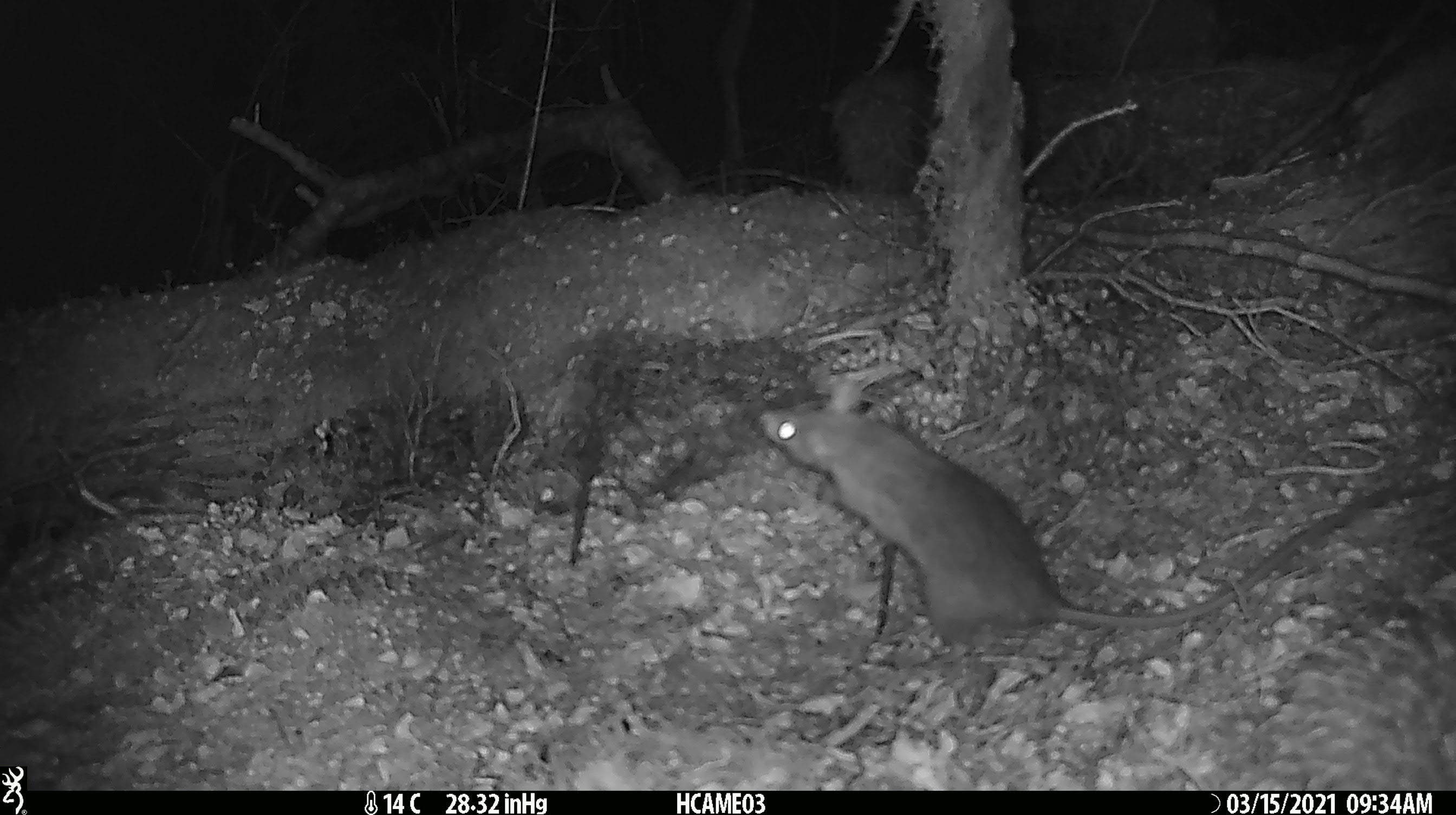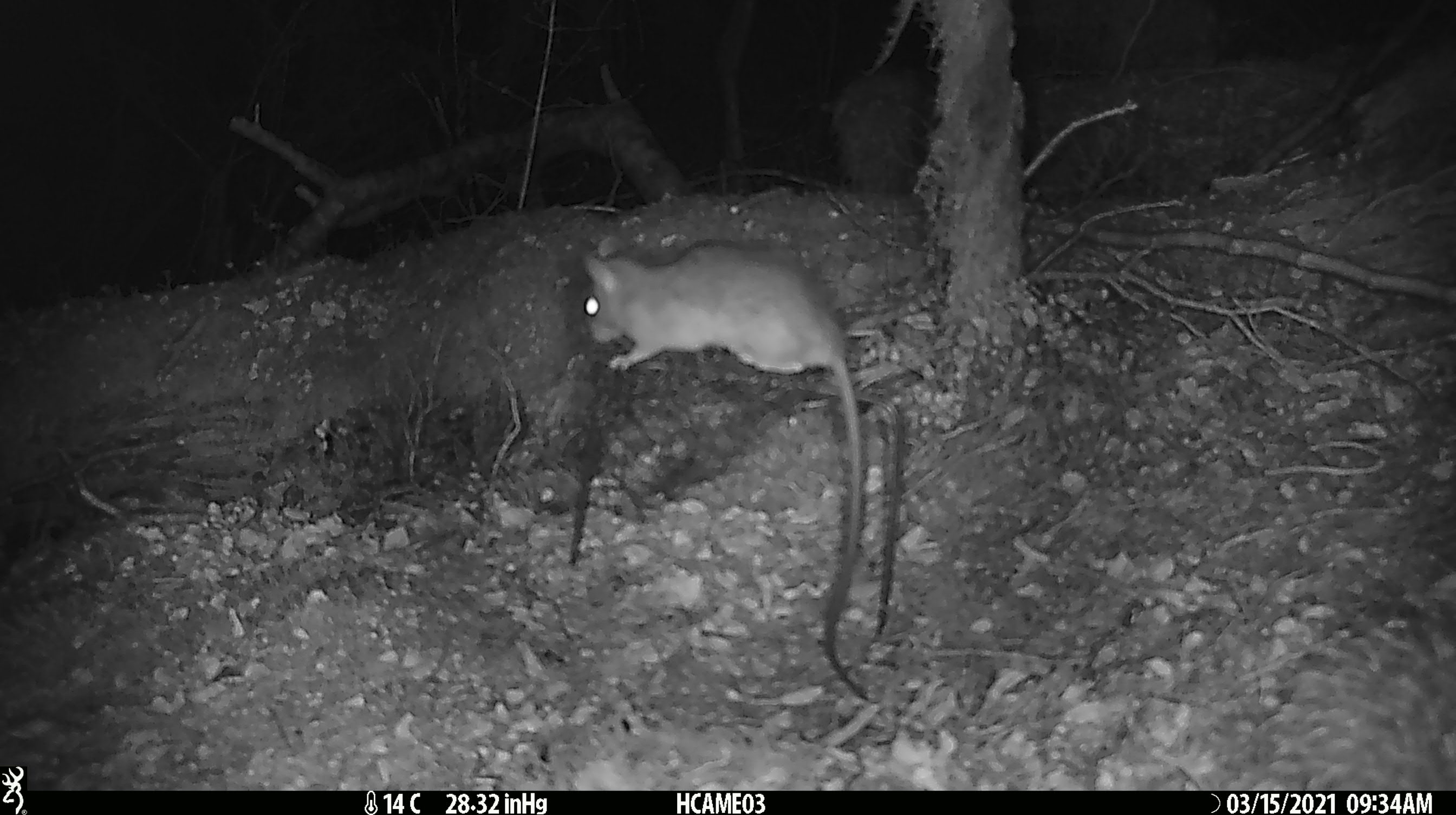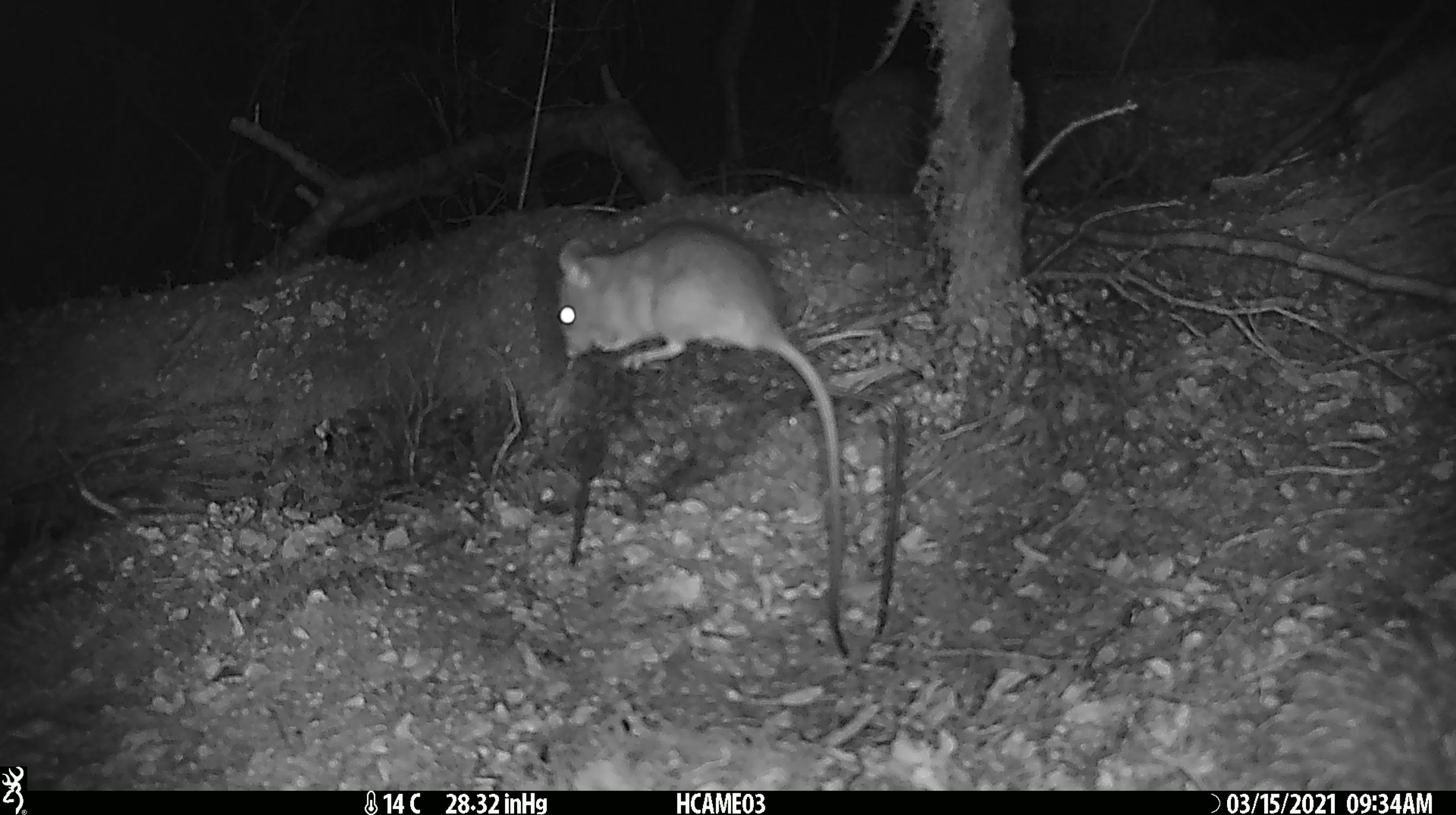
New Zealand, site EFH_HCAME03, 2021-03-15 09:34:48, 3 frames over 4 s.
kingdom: Animalia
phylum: Chordata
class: Mammalia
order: Rodentia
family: Muridae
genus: Rattus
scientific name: Rattus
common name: rat